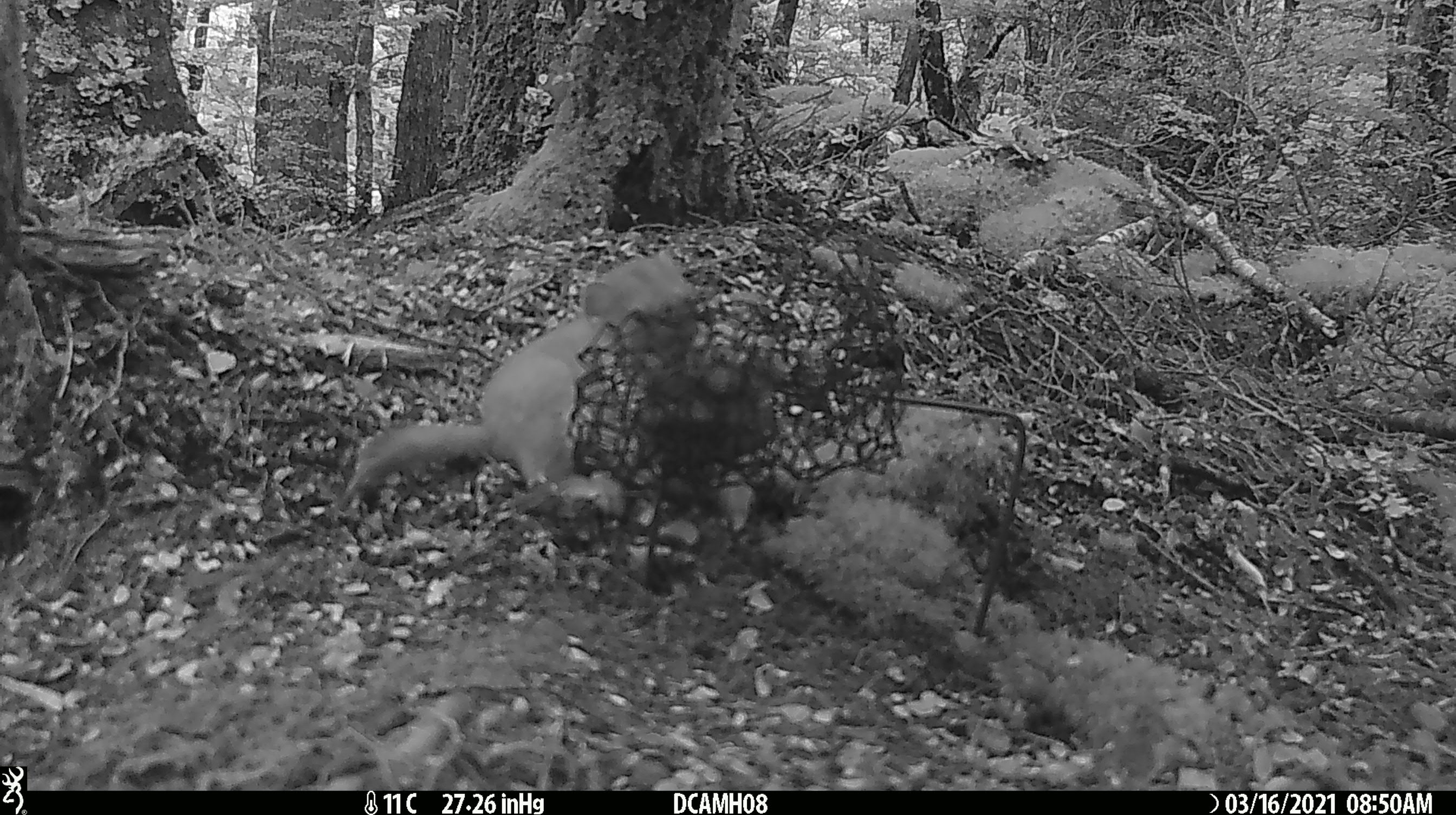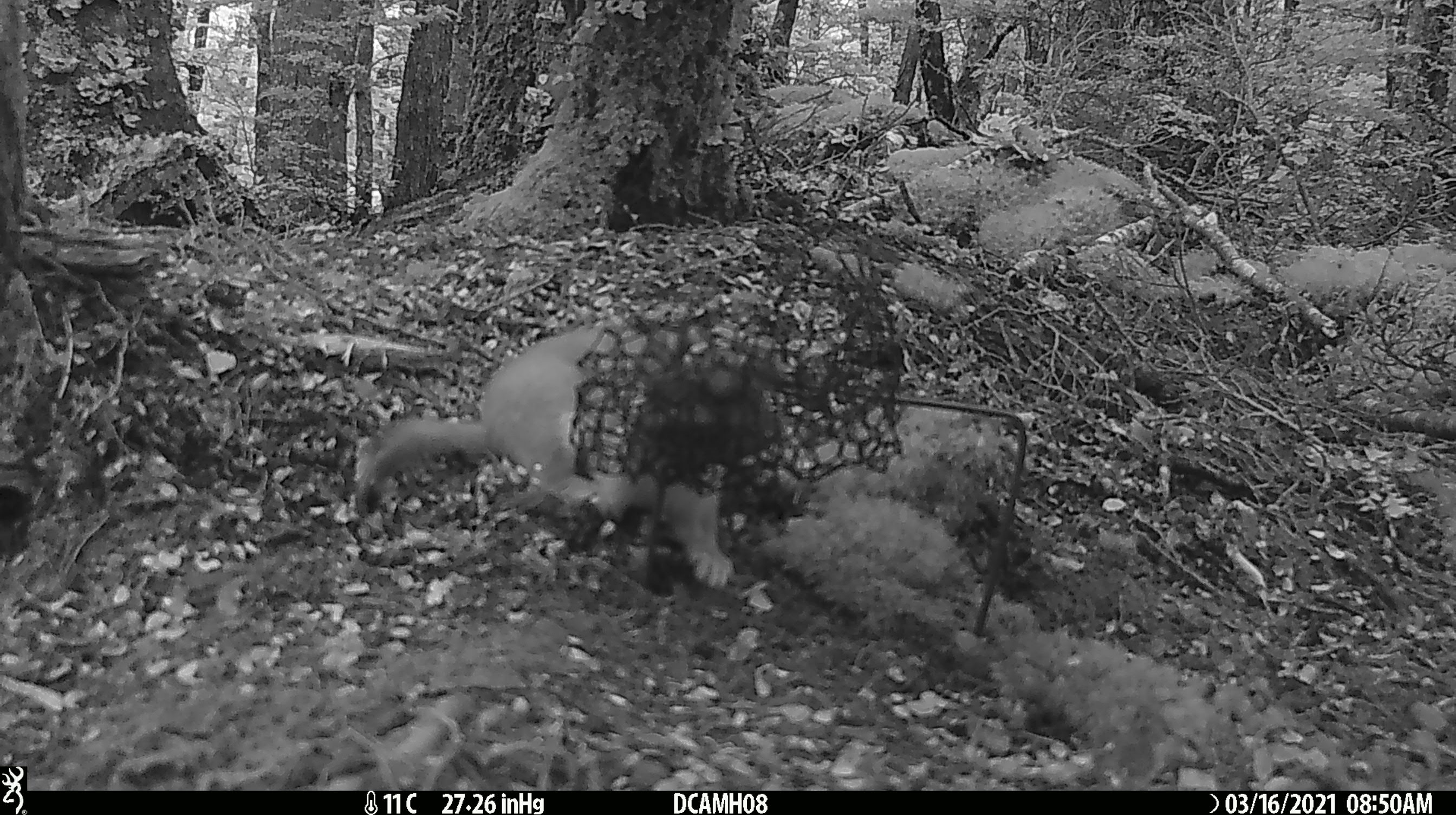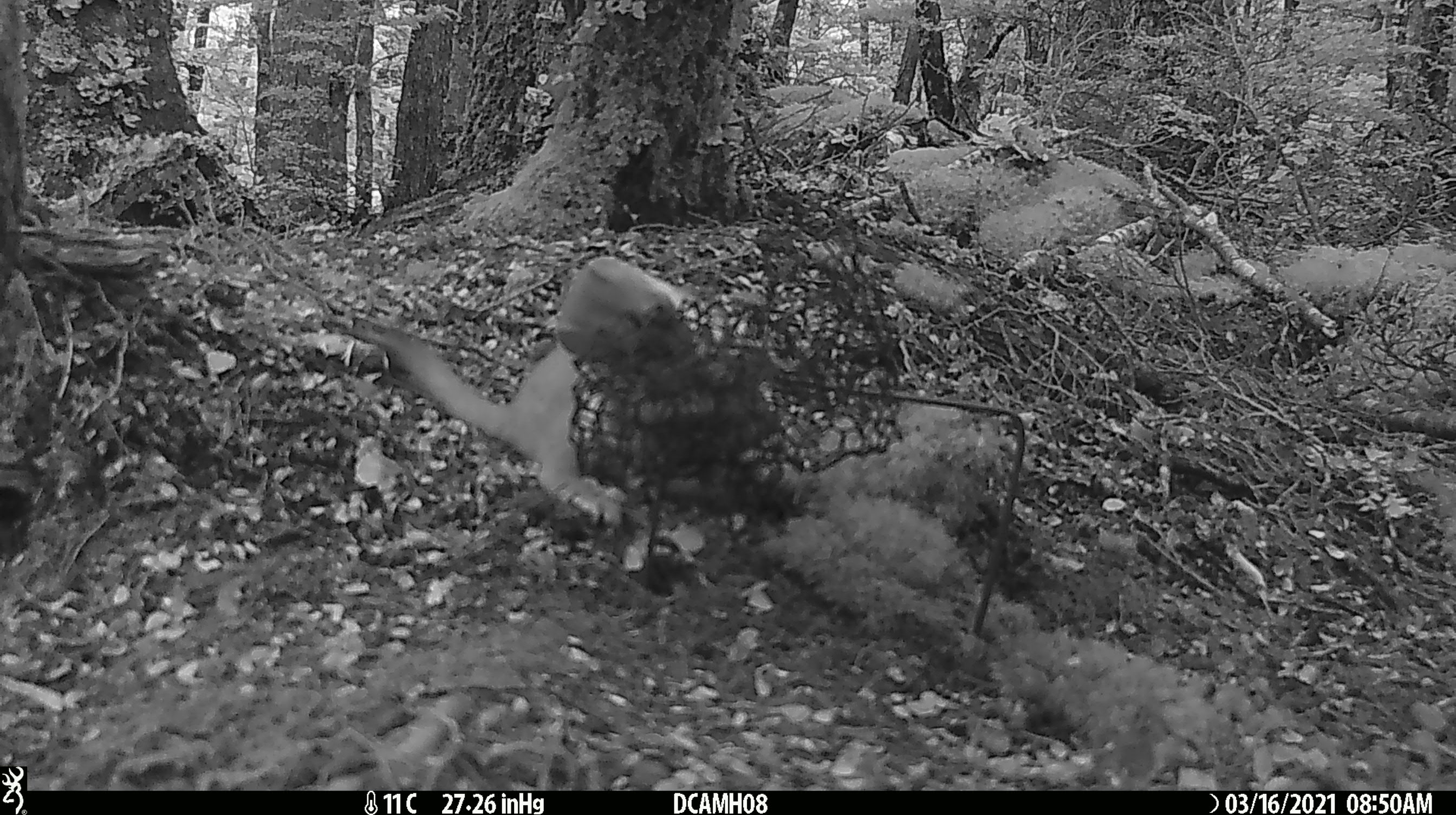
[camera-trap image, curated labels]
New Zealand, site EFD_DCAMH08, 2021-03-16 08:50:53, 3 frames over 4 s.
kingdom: Animalia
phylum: Chordata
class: Mammalia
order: Carnivora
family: Mustelidae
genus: Mustela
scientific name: Mustela erminea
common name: stoat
Stoat (Mustela erminea).